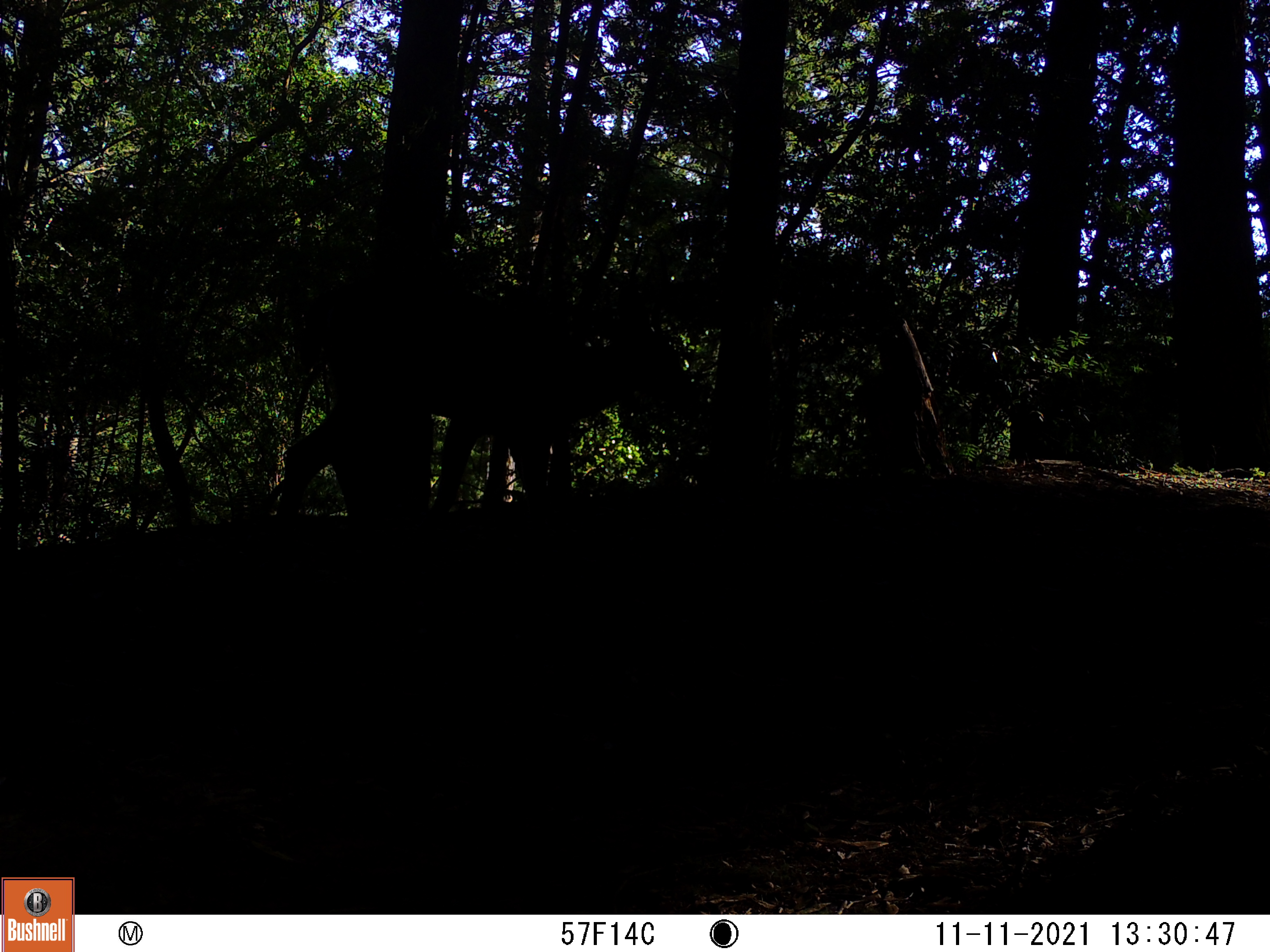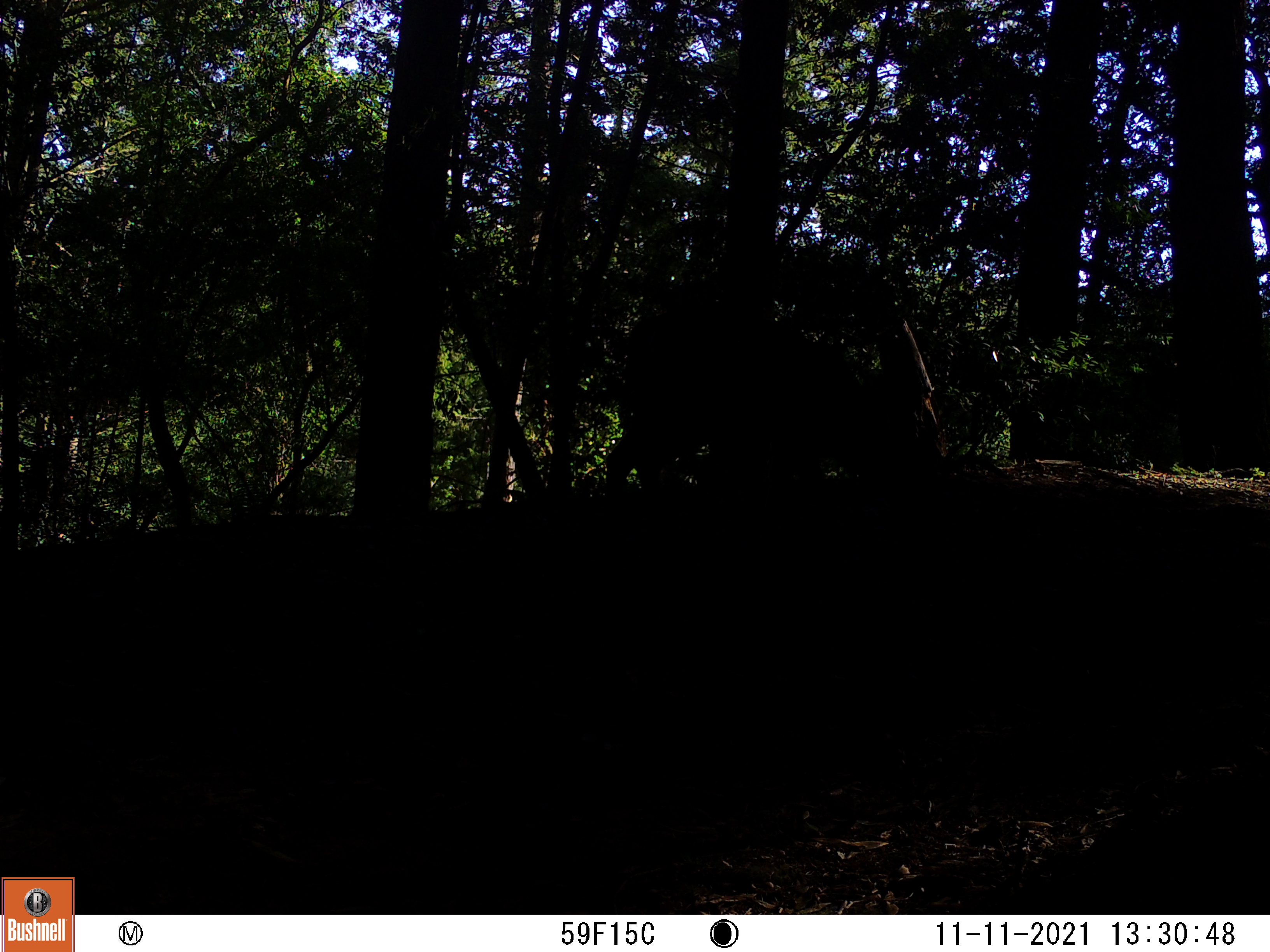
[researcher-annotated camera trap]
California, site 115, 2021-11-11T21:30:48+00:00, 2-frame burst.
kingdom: Animalia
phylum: Chordata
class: Mammalia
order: Artiodactyla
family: Cervidae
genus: Odocoileus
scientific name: Odocoileus hemionus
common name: mule deer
Mule deer (Odocoileus hemionus).